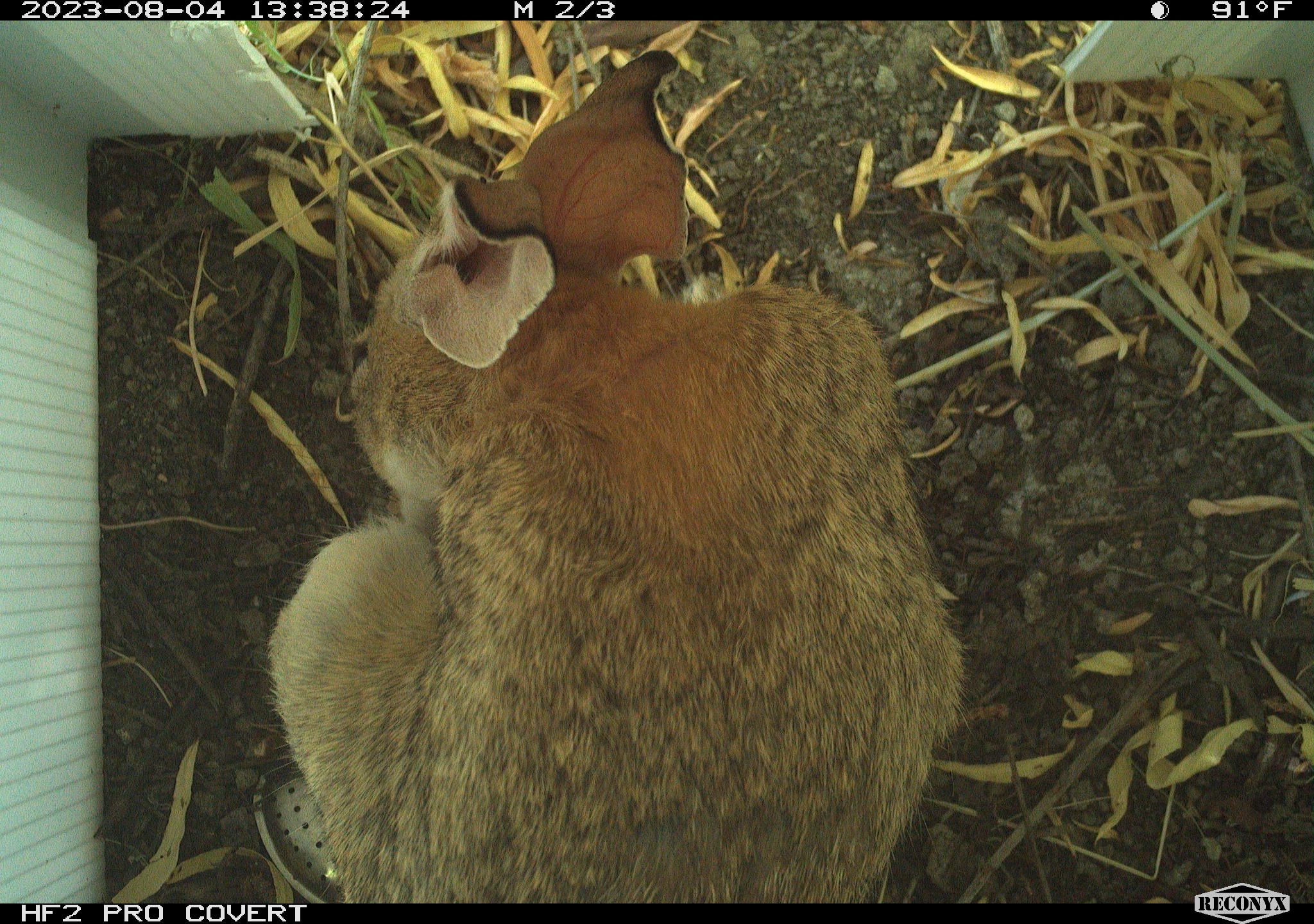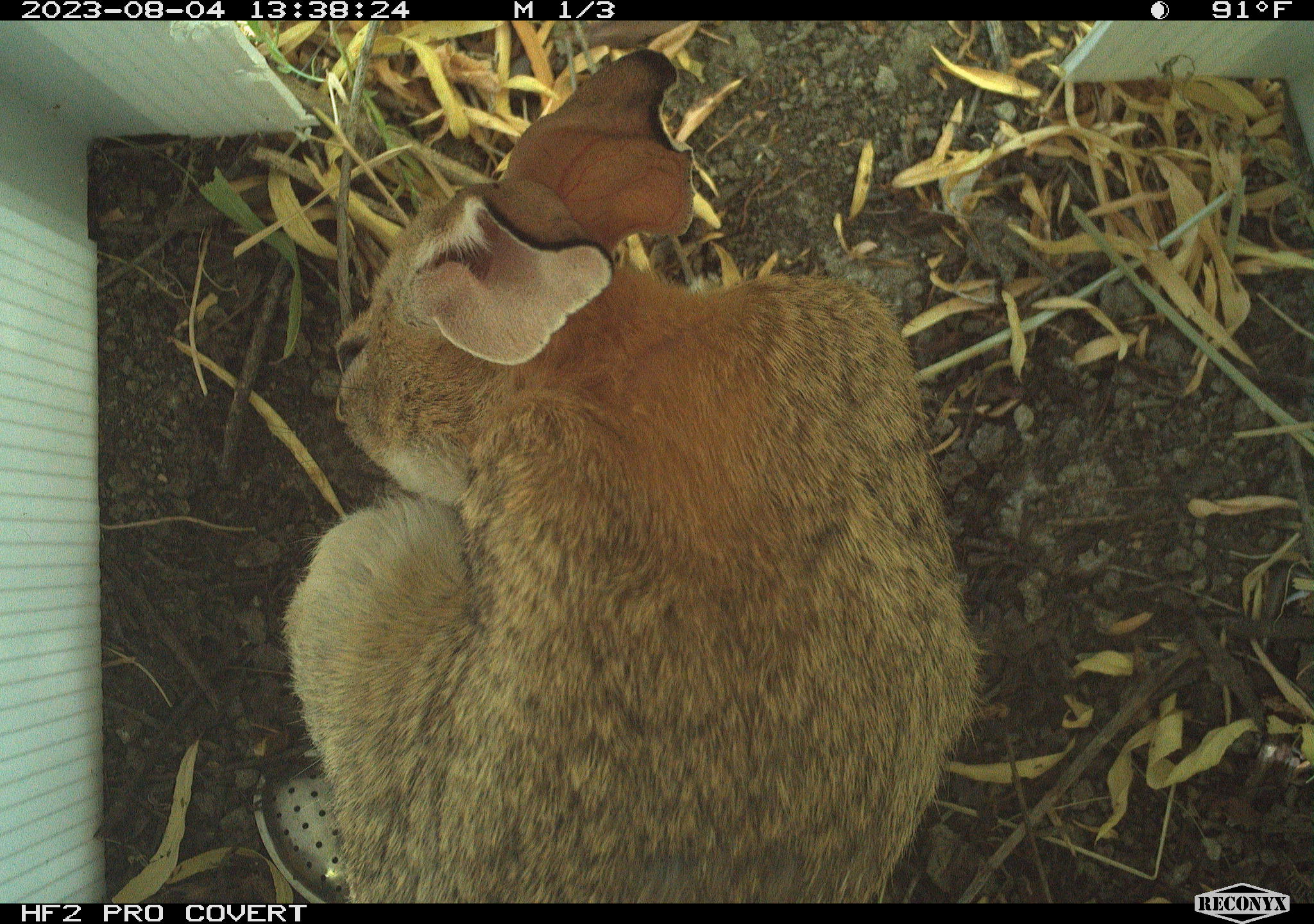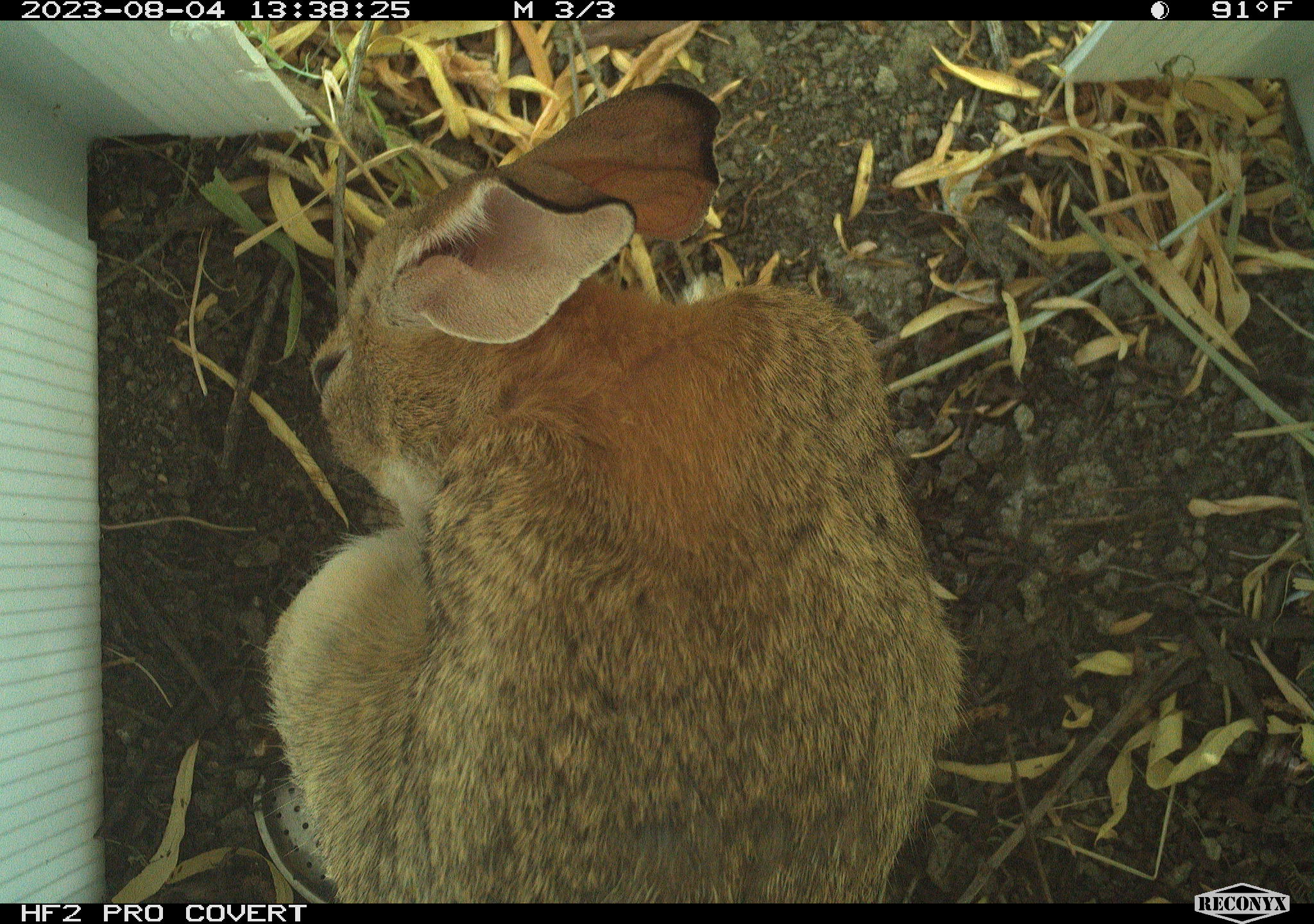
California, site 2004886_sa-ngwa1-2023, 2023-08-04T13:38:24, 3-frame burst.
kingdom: Animalia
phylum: Chordata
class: Mammalia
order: Lagomorpha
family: Leporidae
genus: Sylvilagus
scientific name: Sylvilagus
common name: cottontail rabbits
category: sylvilagus species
Sylvilagus species (cottontail rabbits) (Sylvilagus).